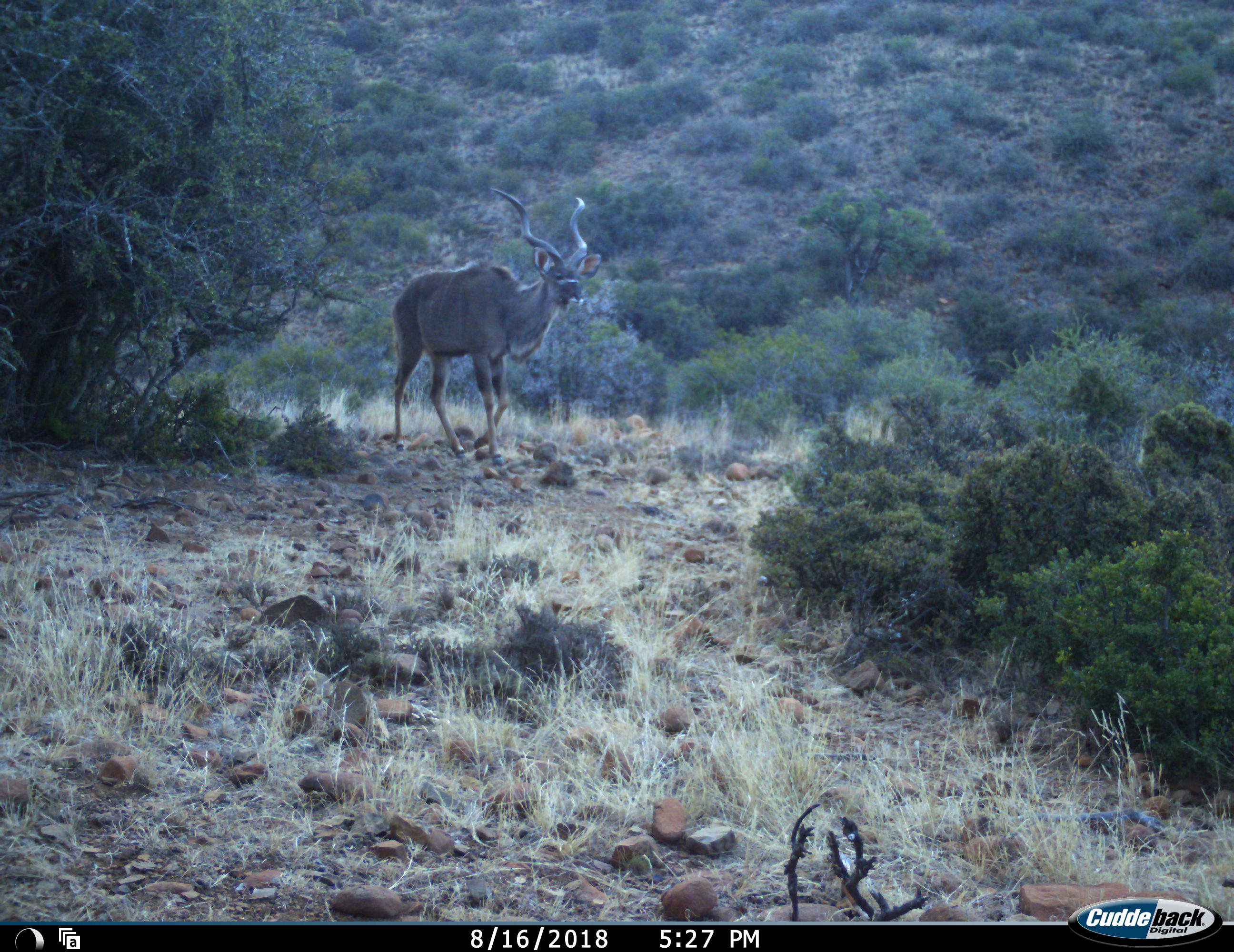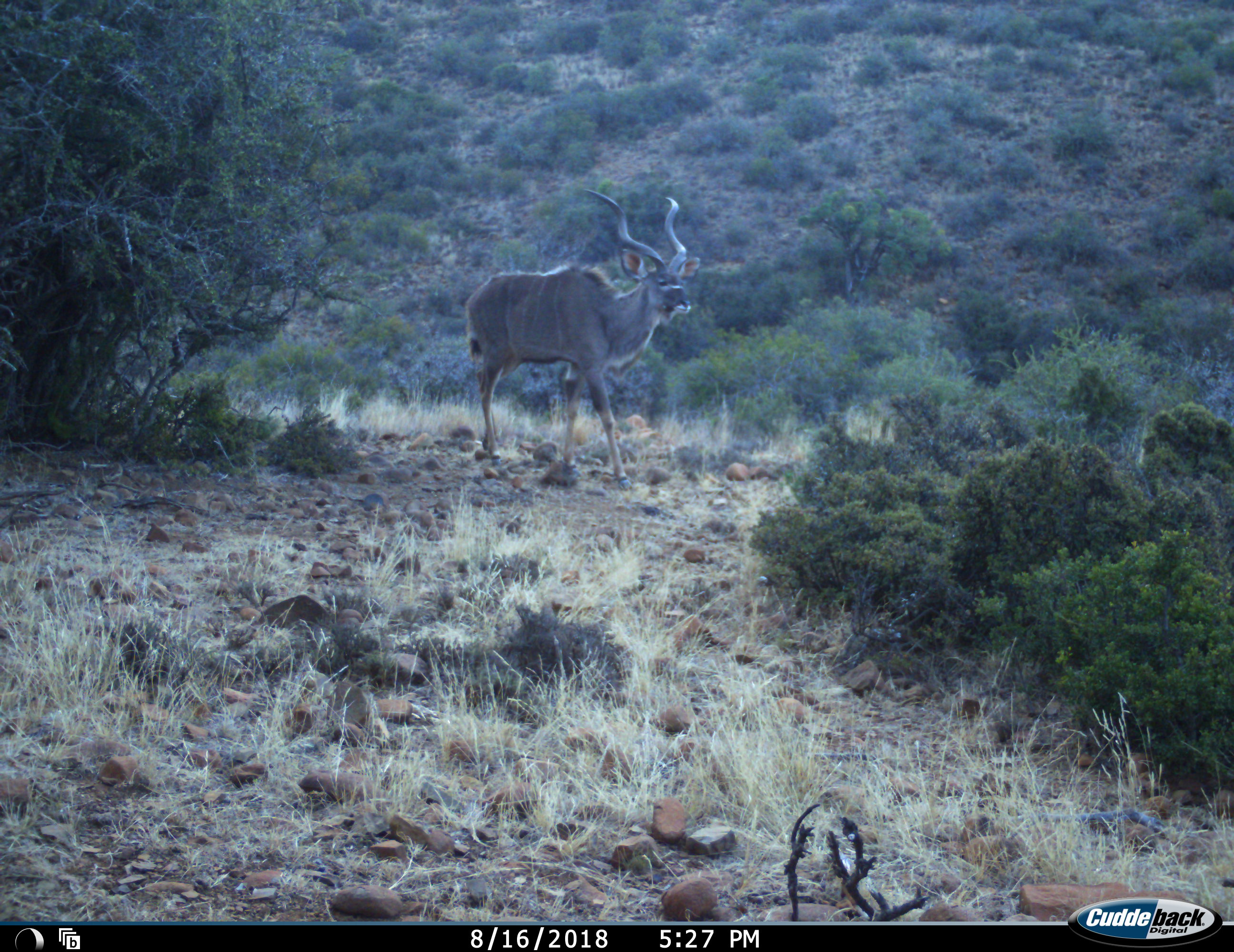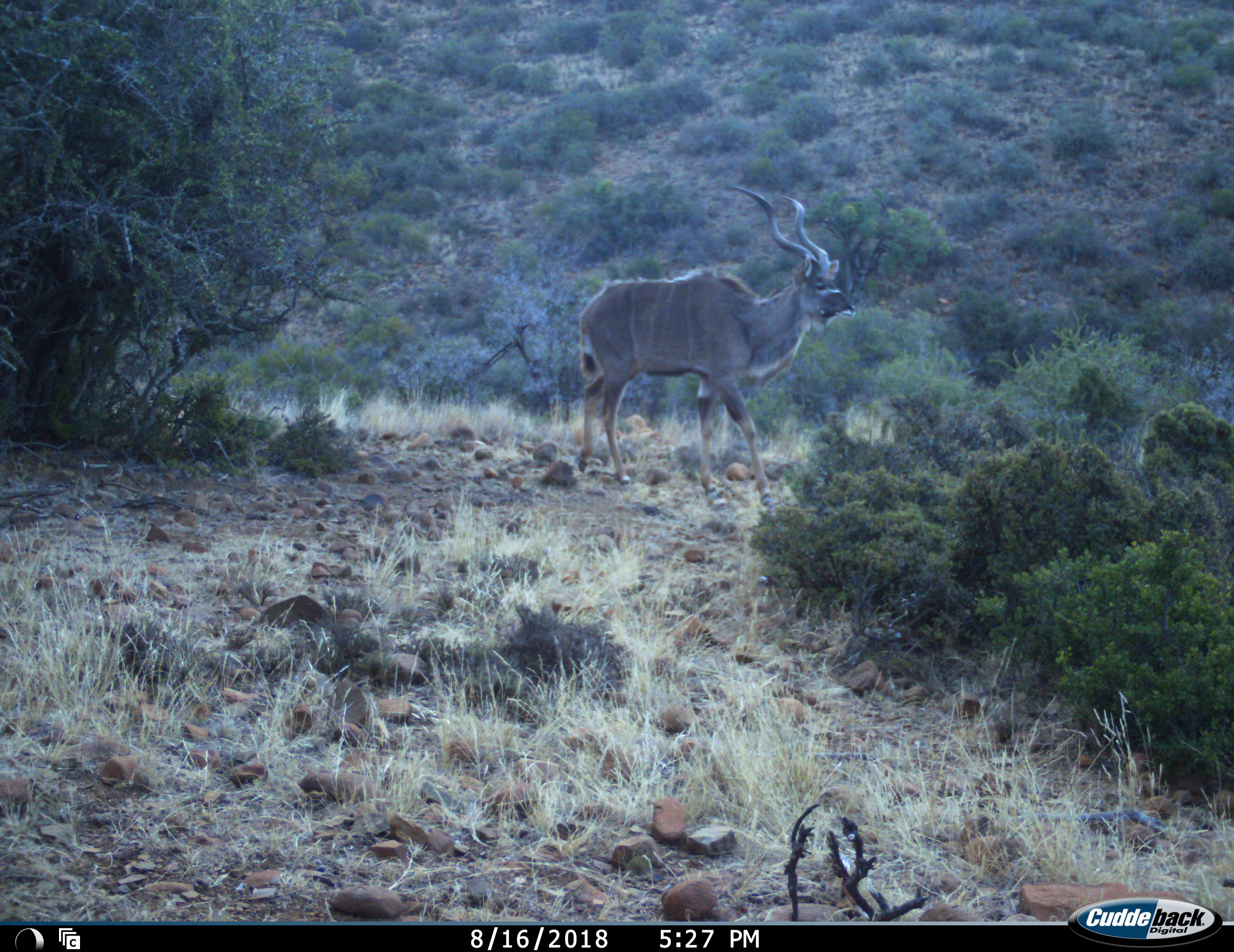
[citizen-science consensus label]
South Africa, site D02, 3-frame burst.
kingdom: Animalia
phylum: Chordata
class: Mammalia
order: Artiodactyla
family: Bovidae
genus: Tragelaphus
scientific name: Tragelaphus strepsiceros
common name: greater kudu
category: kudu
Kudu (greater kudu) (Tragelaphus strepsiceros), count 1. Behavior (volunteer vote fractions): standing 0%, resting 0%, moving 100%, interacting 0%. Young present (vote fraction): 0%. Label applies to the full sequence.